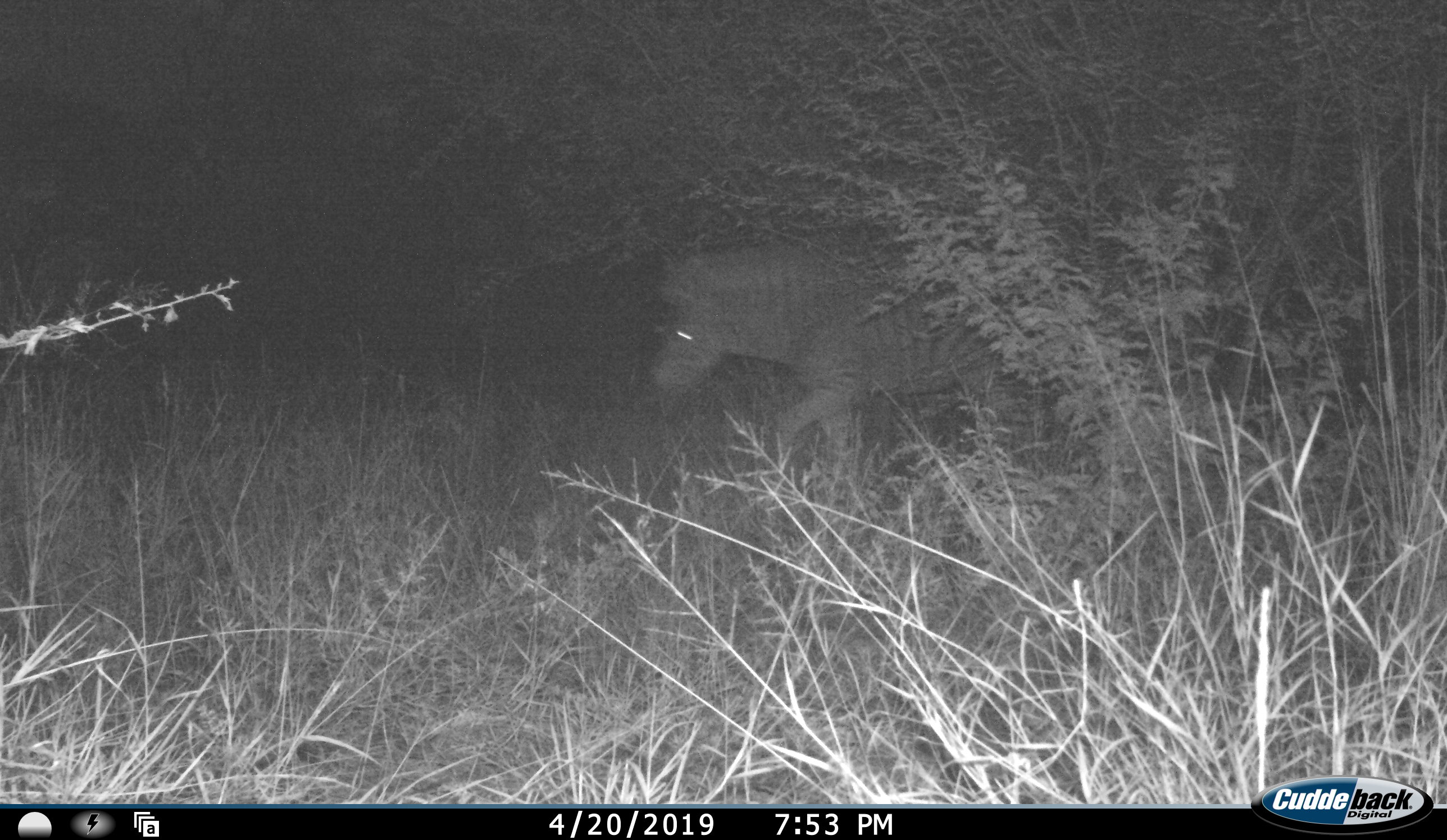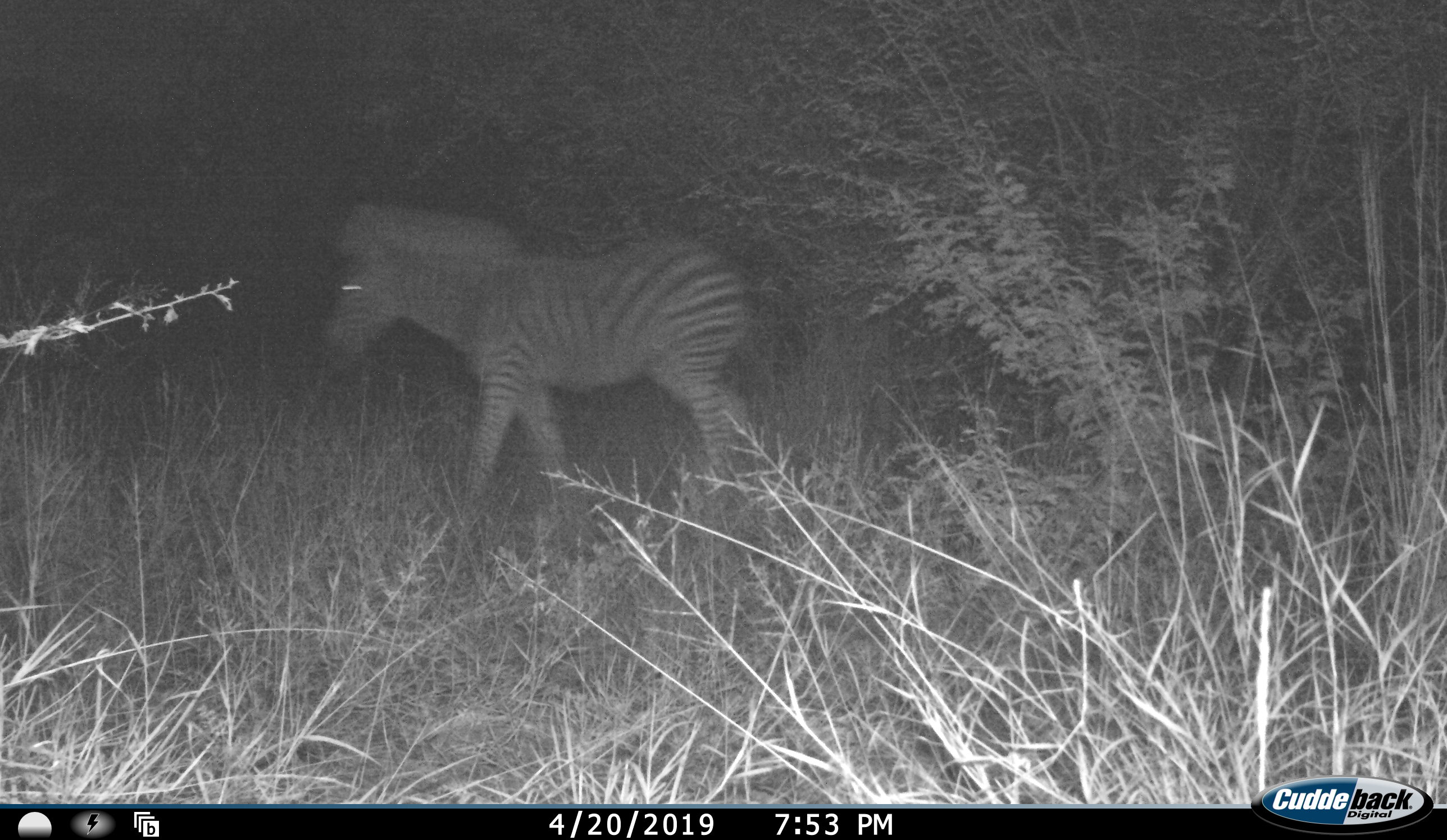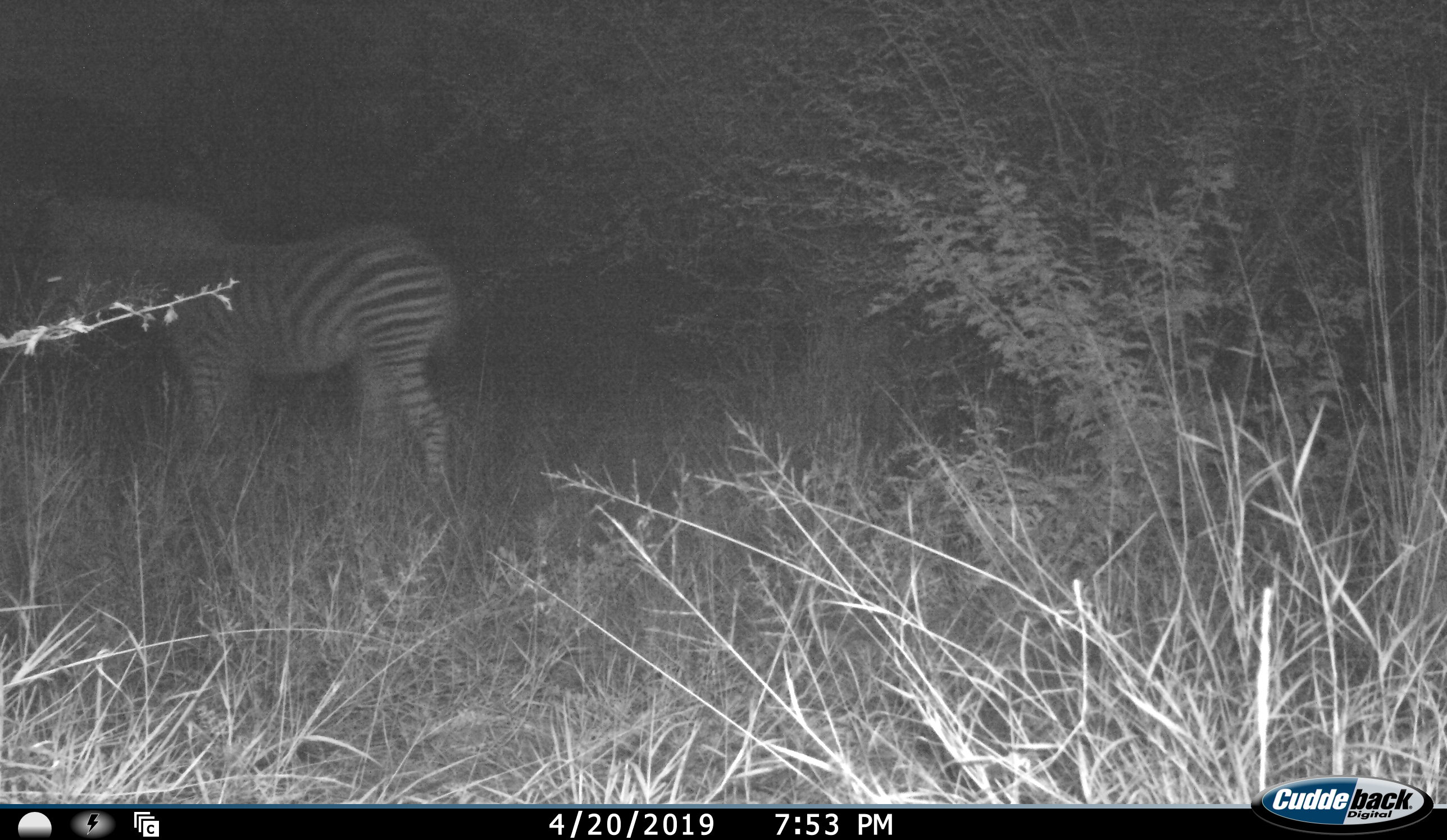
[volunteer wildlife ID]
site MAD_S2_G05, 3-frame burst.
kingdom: Animalia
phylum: Chordata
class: Mammalia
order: Perissodactyla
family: Equidae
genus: Equus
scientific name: Equus quagga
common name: plains zebra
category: zebraplains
Zebraplains (plains zebra) (Equus quagga), count 1. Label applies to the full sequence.